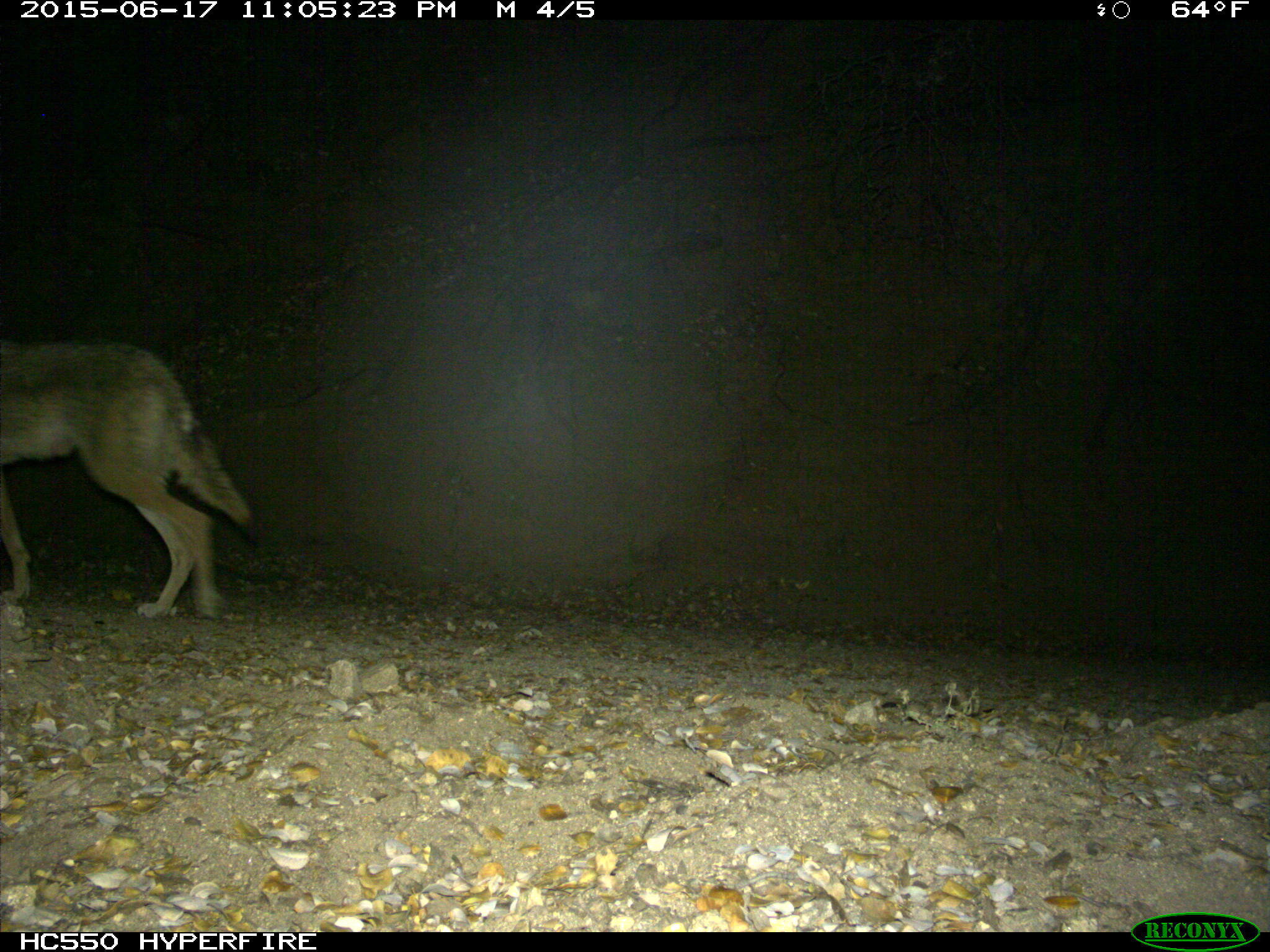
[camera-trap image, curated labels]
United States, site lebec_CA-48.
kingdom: Animalia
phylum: Chordata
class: Mammalia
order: Carnivora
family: Canidae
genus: Canis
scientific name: Canis latrans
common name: coyote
Canis latrans (coyote).